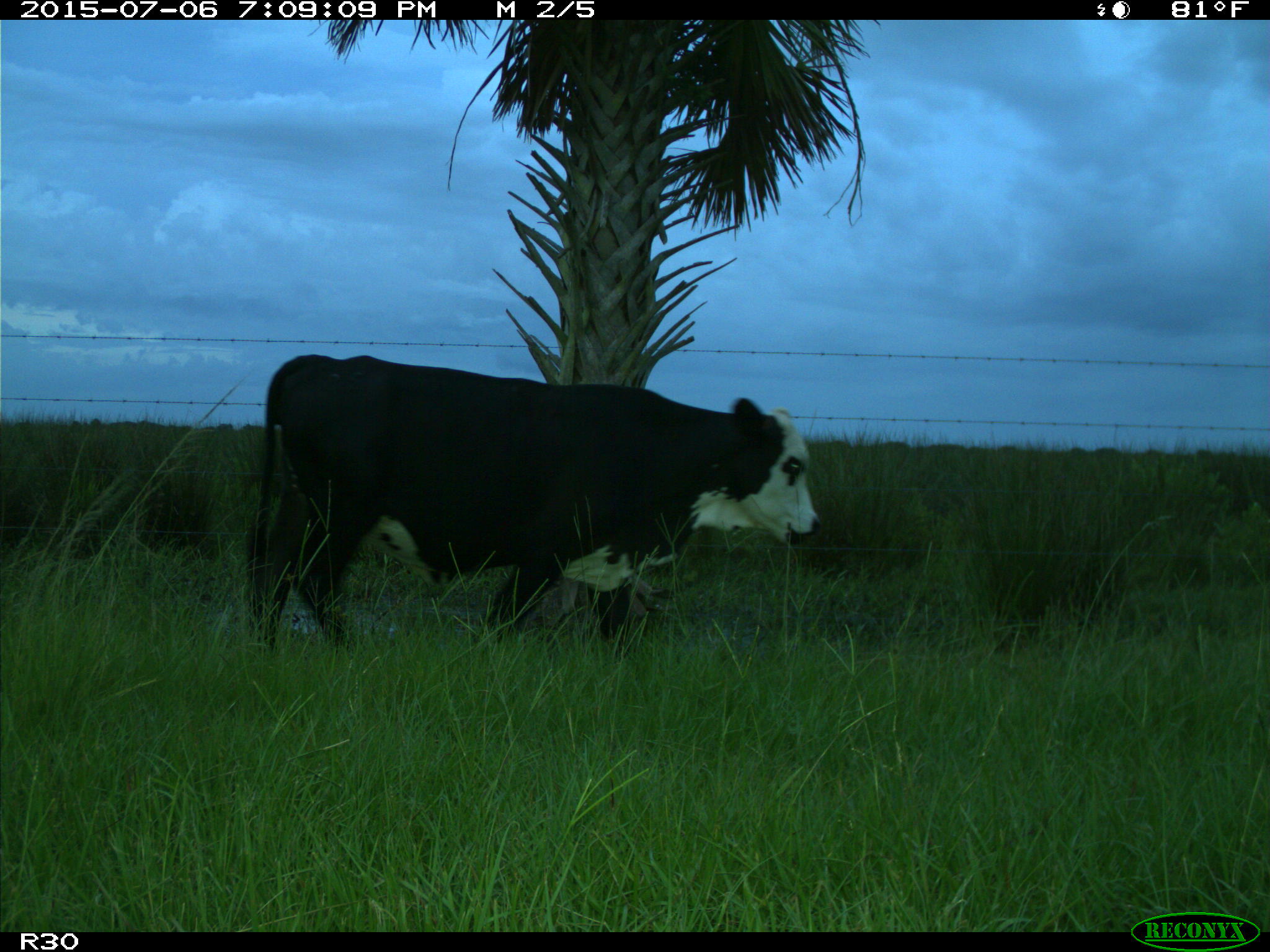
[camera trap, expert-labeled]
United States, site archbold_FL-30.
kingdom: Animalia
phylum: Chordata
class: Mammalia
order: Artiodactyla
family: Bovidae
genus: Bos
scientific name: Bos taurus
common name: domestic cow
Bos taurus (domestic cow).